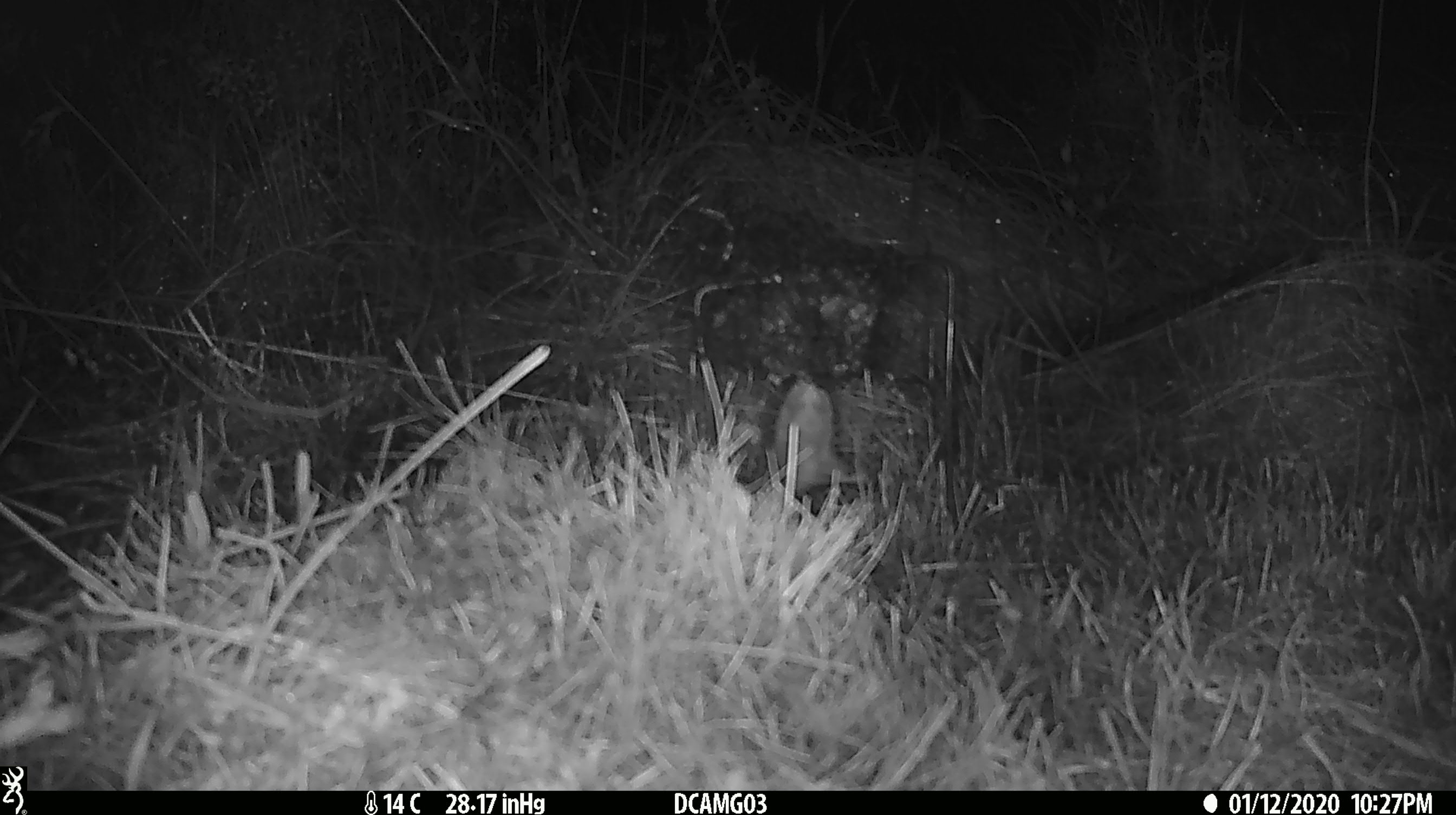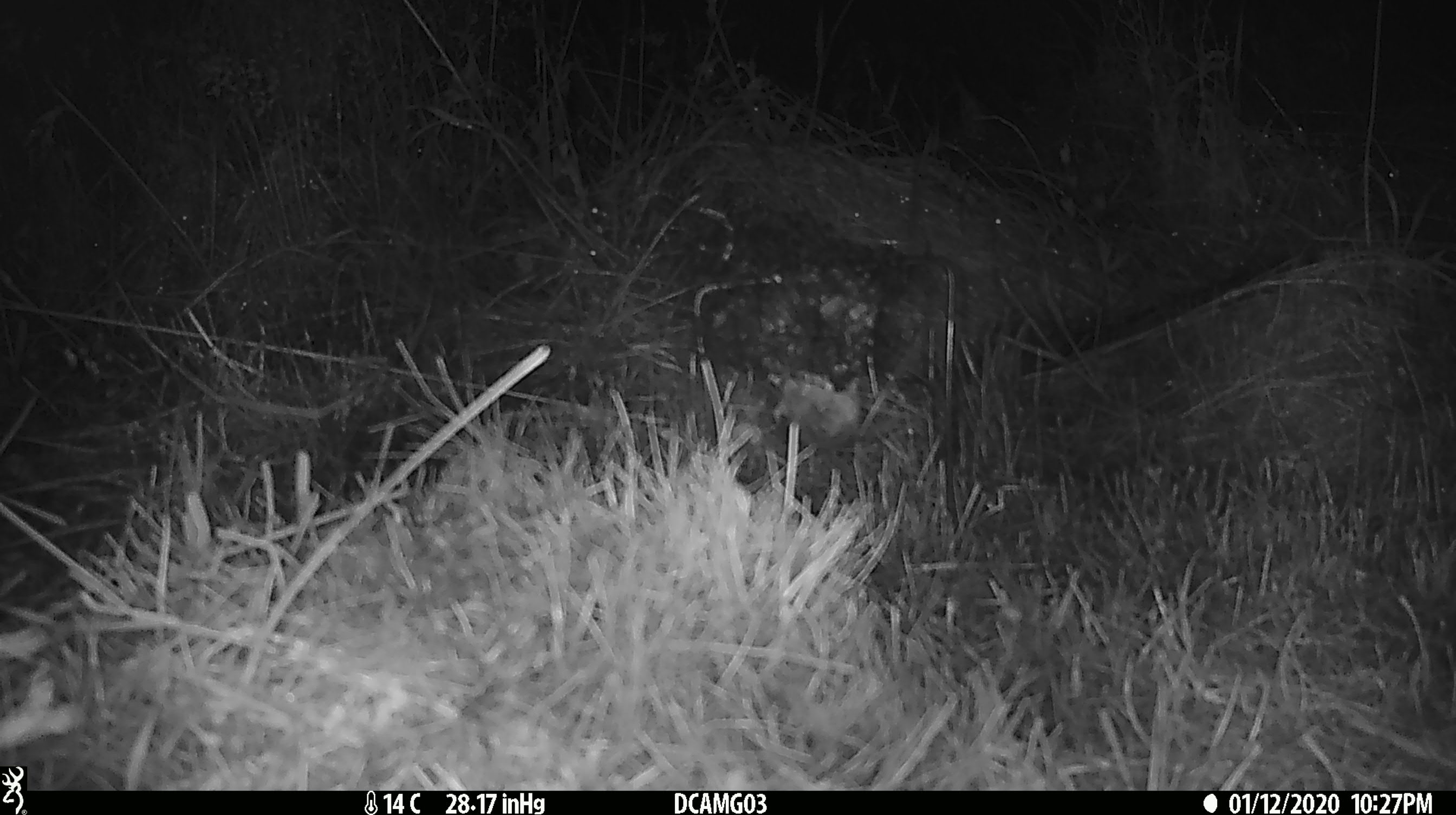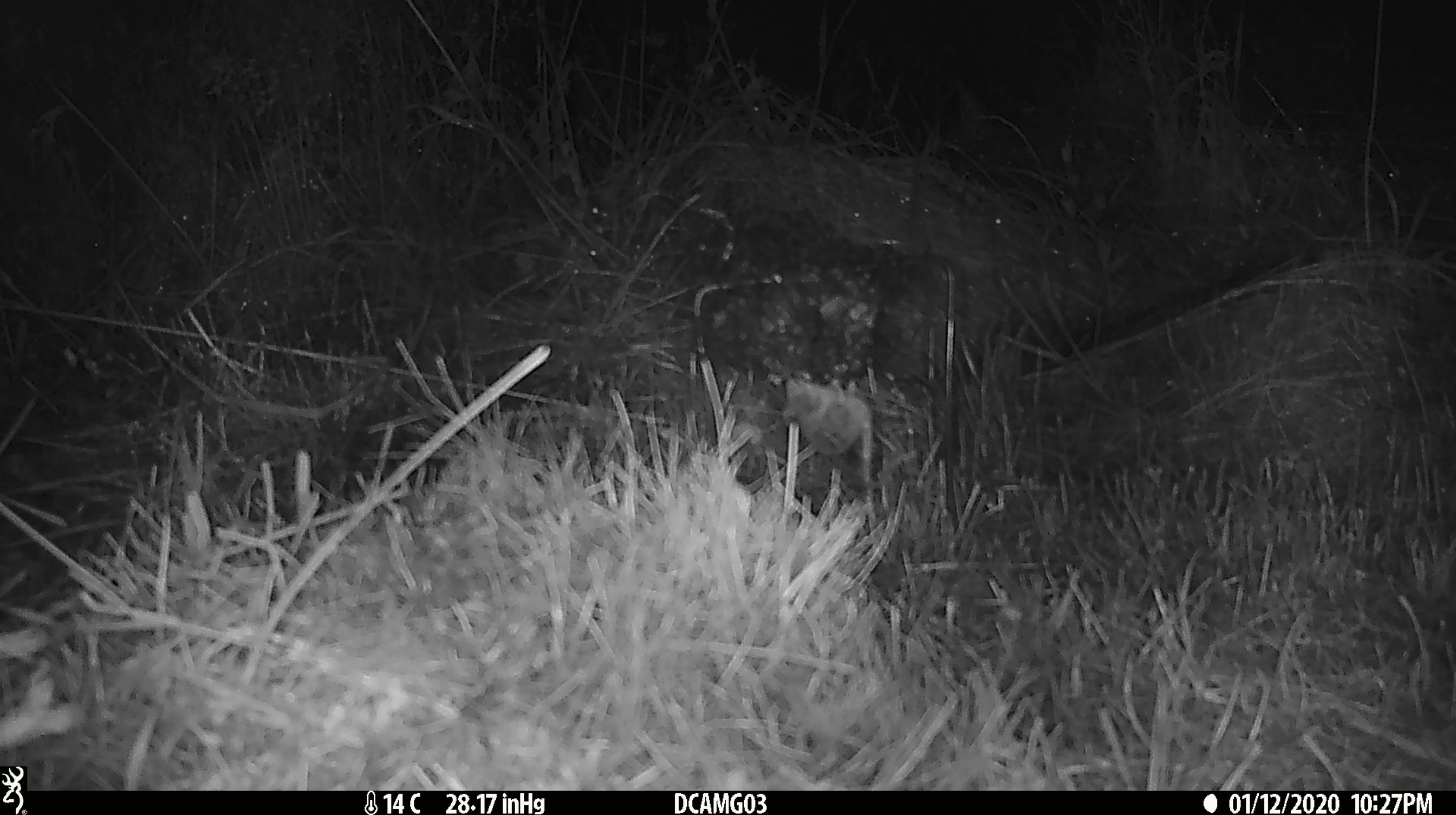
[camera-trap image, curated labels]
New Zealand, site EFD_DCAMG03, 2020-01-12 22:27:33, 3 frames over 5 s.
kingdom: Animalia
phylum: Chordata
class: Mammalia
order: Rodentia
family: Muridae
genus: Mus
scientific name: Mus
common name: mouse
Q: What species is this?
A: Mouse (Mus).